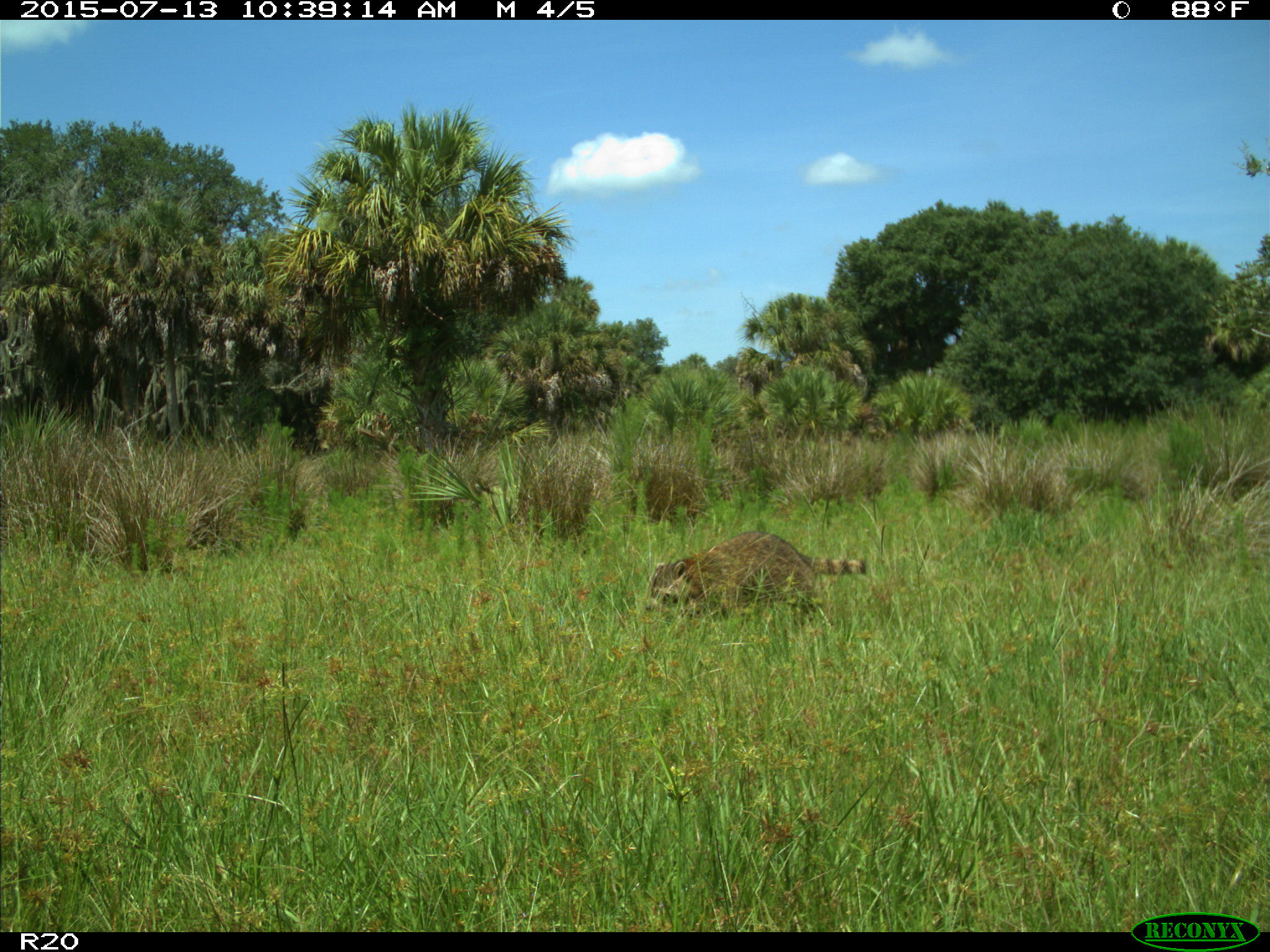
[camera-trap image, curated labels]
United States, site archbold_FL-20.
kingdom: Animalia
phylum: Chordata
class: Mammalia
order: Carnivora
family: Procyonidae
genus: Procyon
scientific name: Procyon lotor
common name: common raccoon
Procyon lotor (common raccoon).